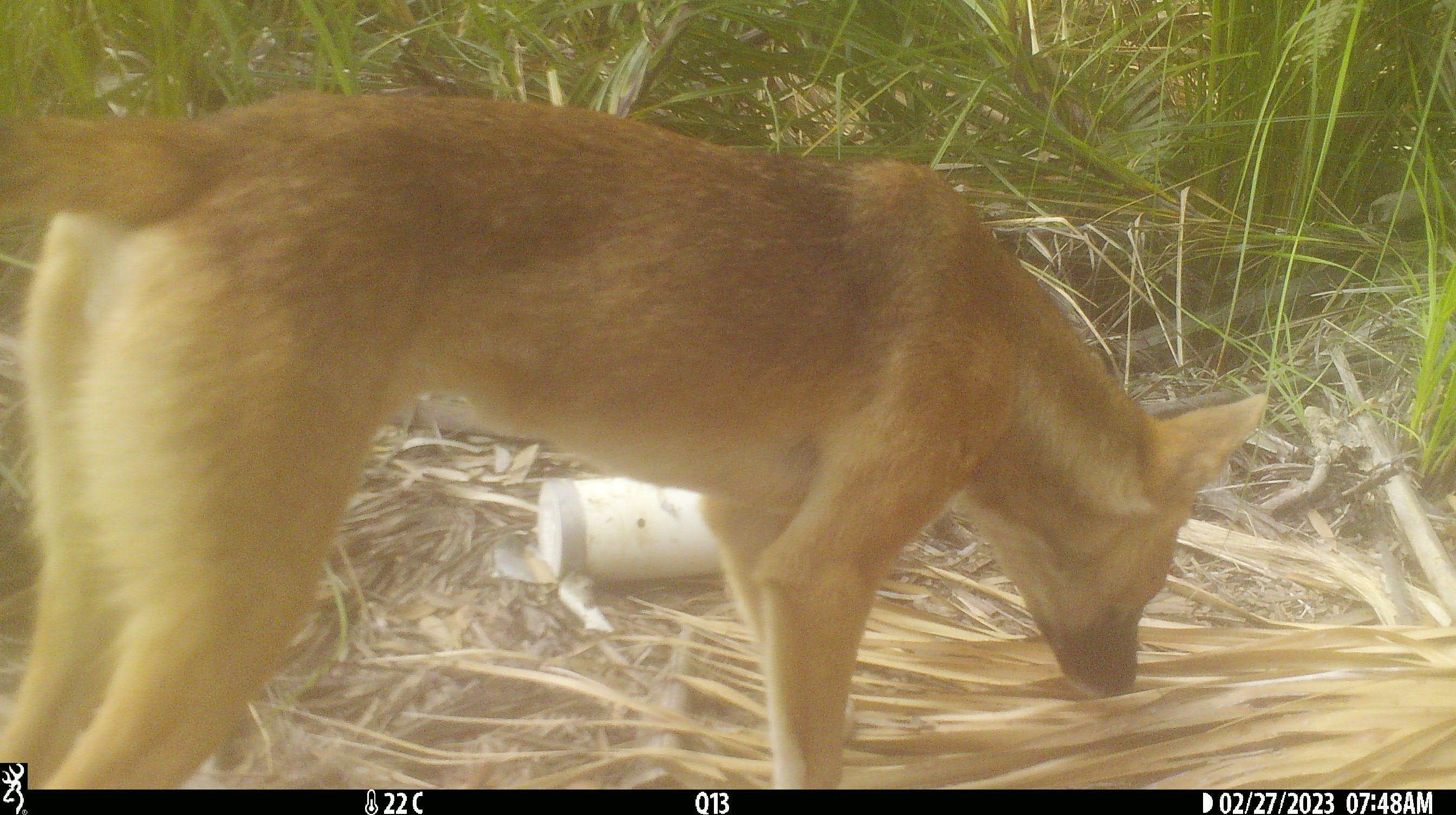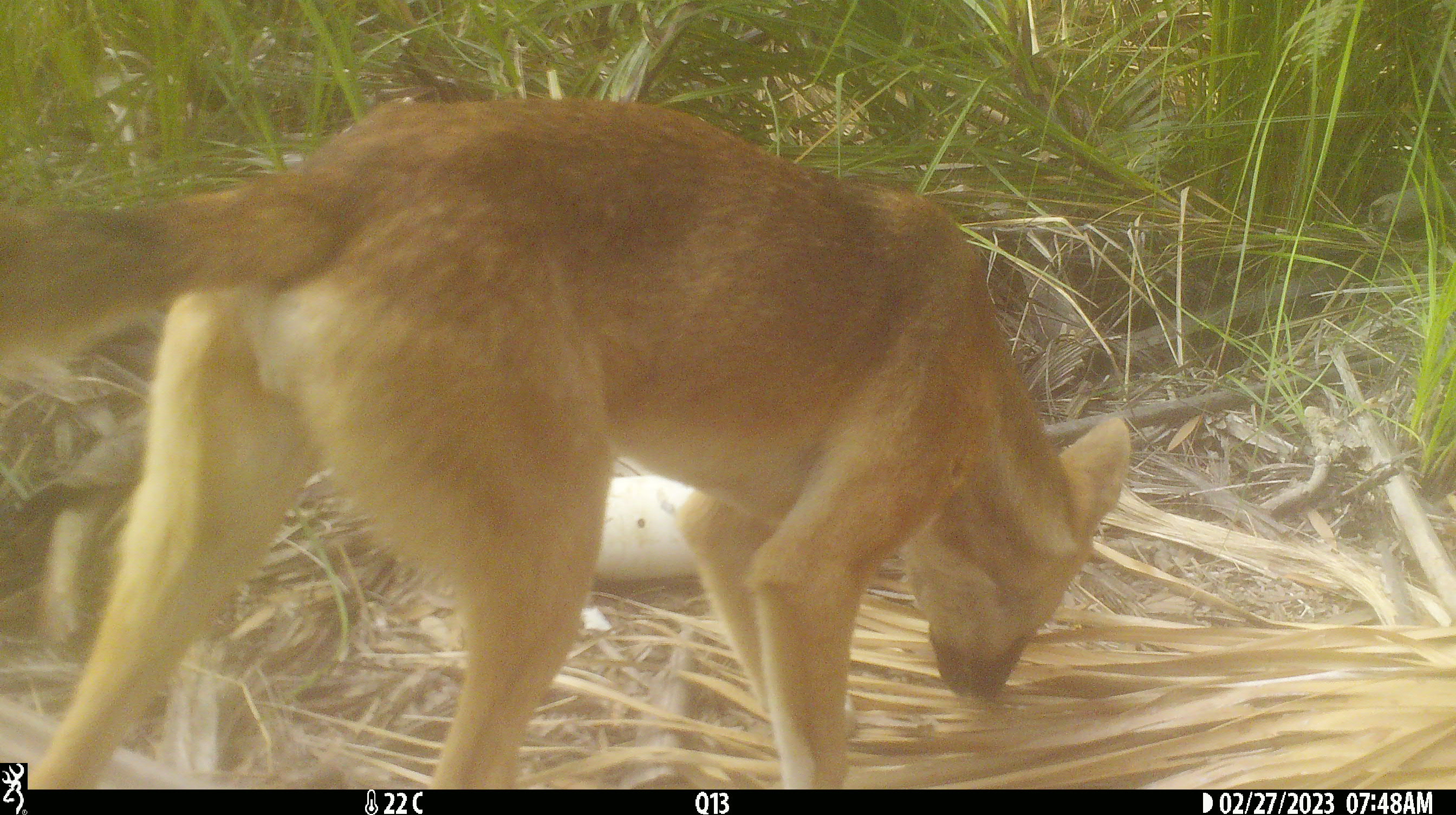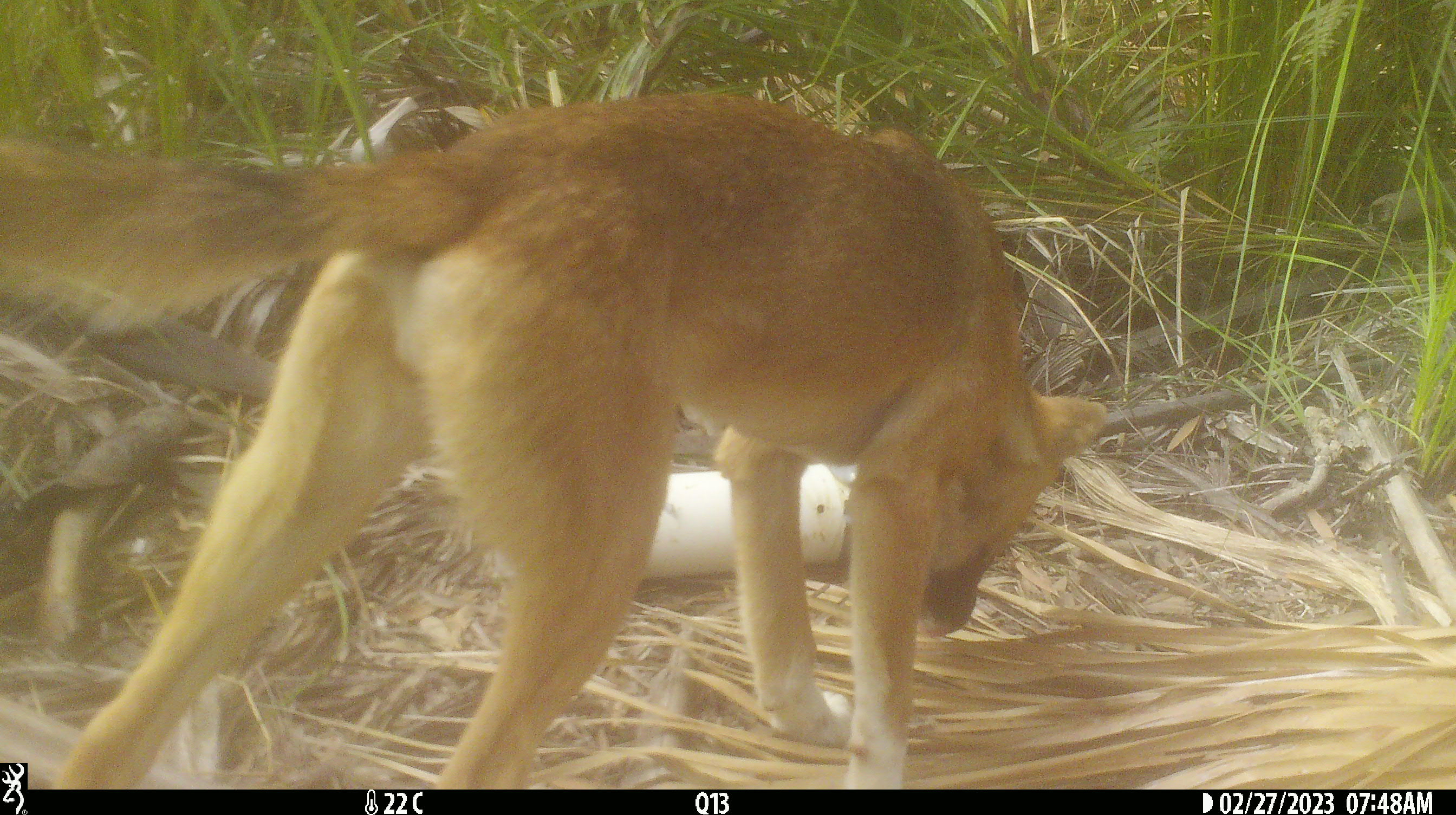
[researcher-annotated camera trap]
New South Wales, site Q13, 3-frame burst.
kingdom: Animalia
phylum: Chordata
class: Mammalia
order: Carnivora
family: Canidae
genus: Canis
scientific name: Canis familiaris dingo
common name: dingo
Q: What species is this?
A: Dingo (Canis familiaris dingo).